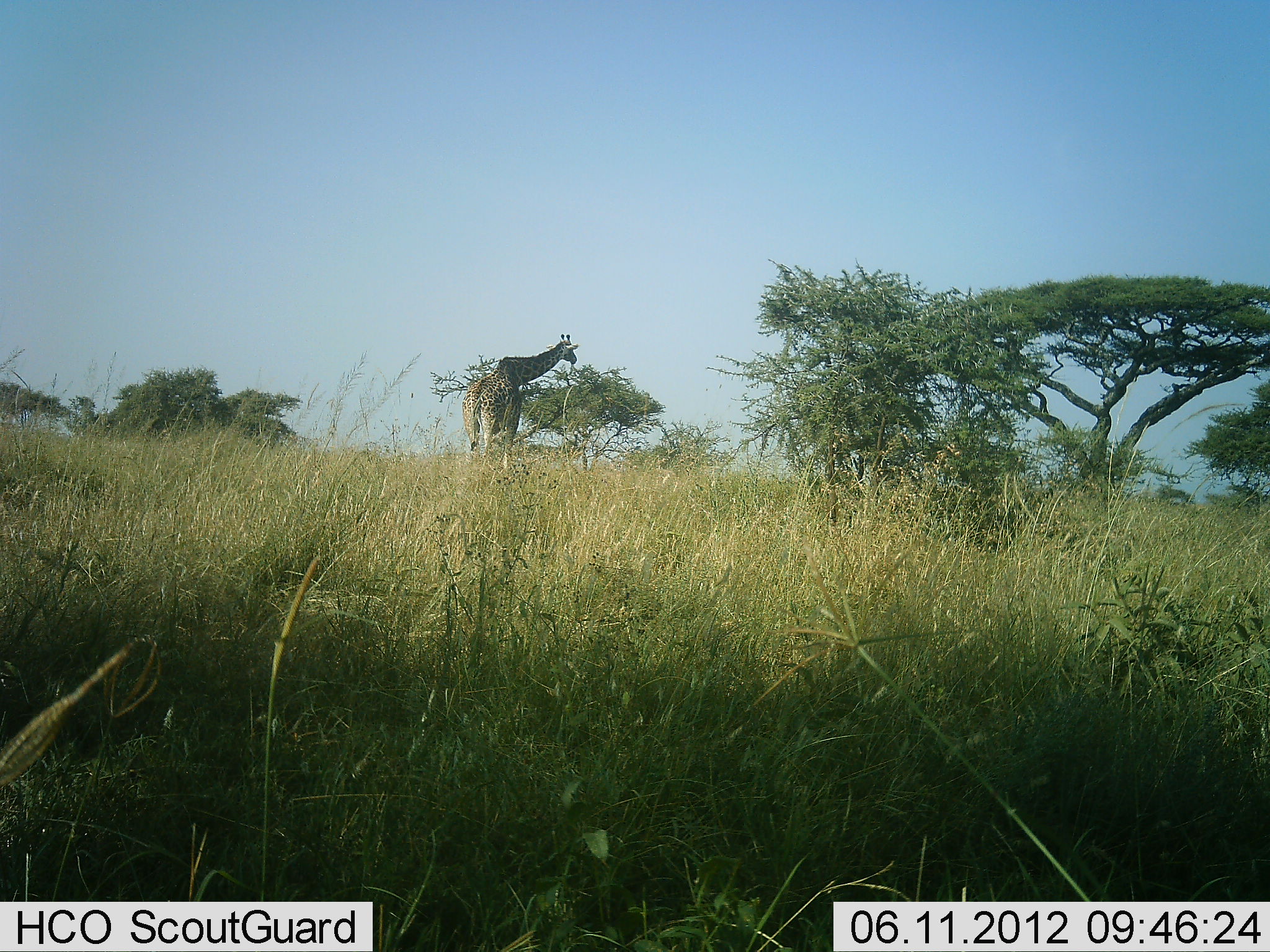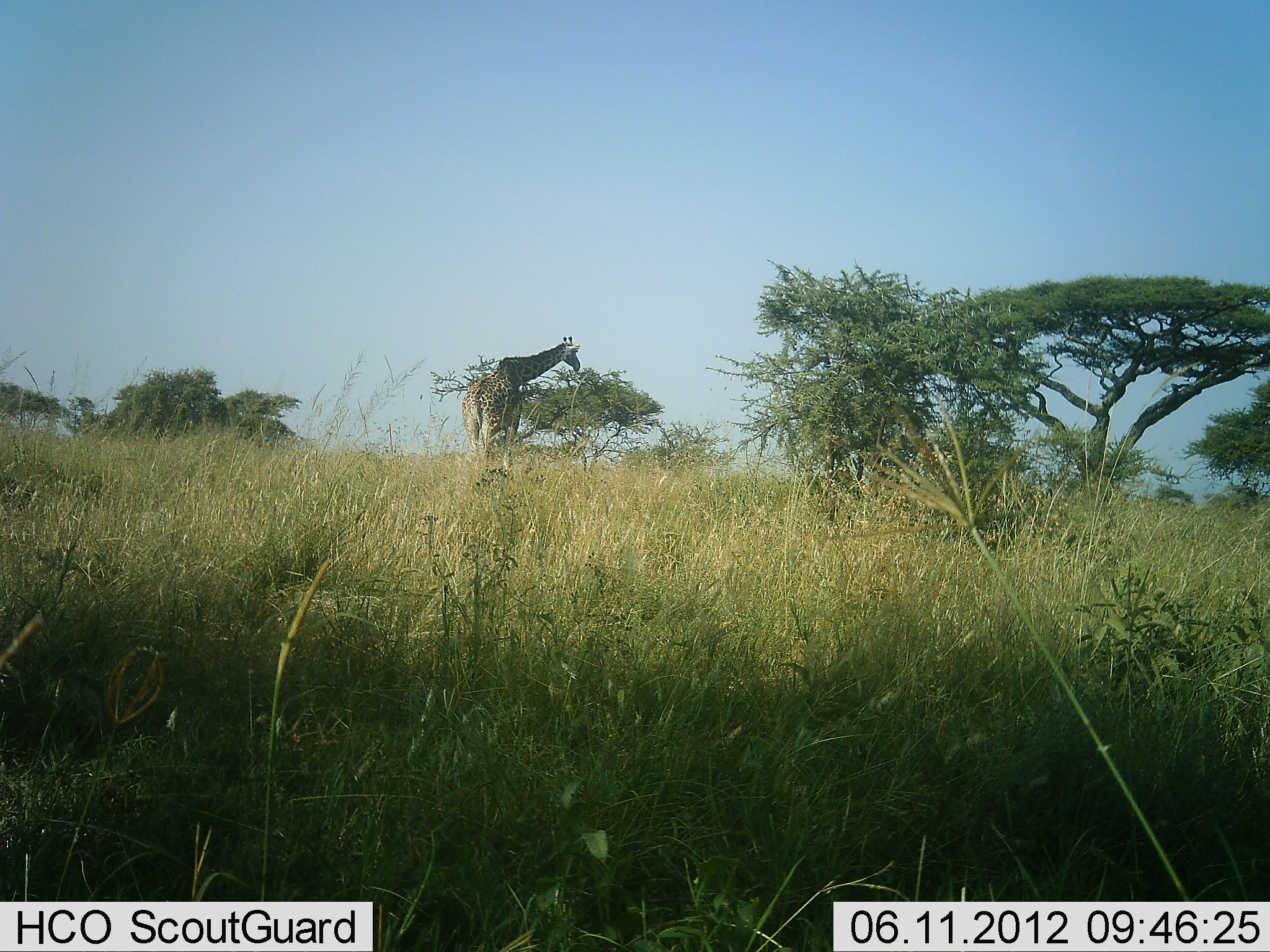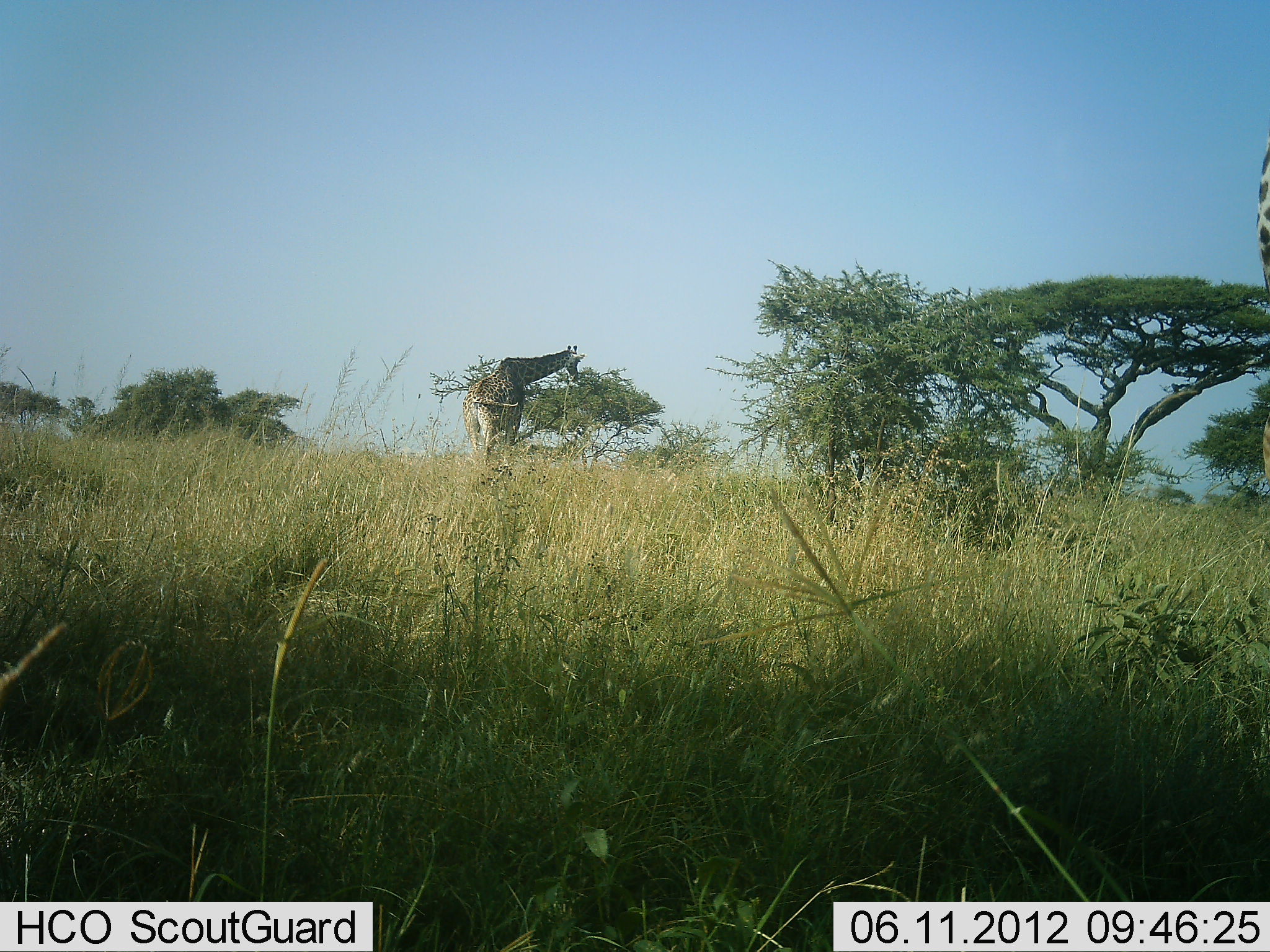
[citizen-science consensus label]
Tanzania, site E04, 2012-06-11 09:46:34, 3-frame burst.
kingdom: Animalia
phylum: Chordata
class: Mammalia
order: Artiodactyla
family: Giraffidae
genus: Giraffa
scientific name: Giraffa camelopardalis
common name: giraffe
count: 1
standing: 50%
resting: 0%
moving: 10%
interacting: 0%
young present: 0%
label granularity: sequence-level